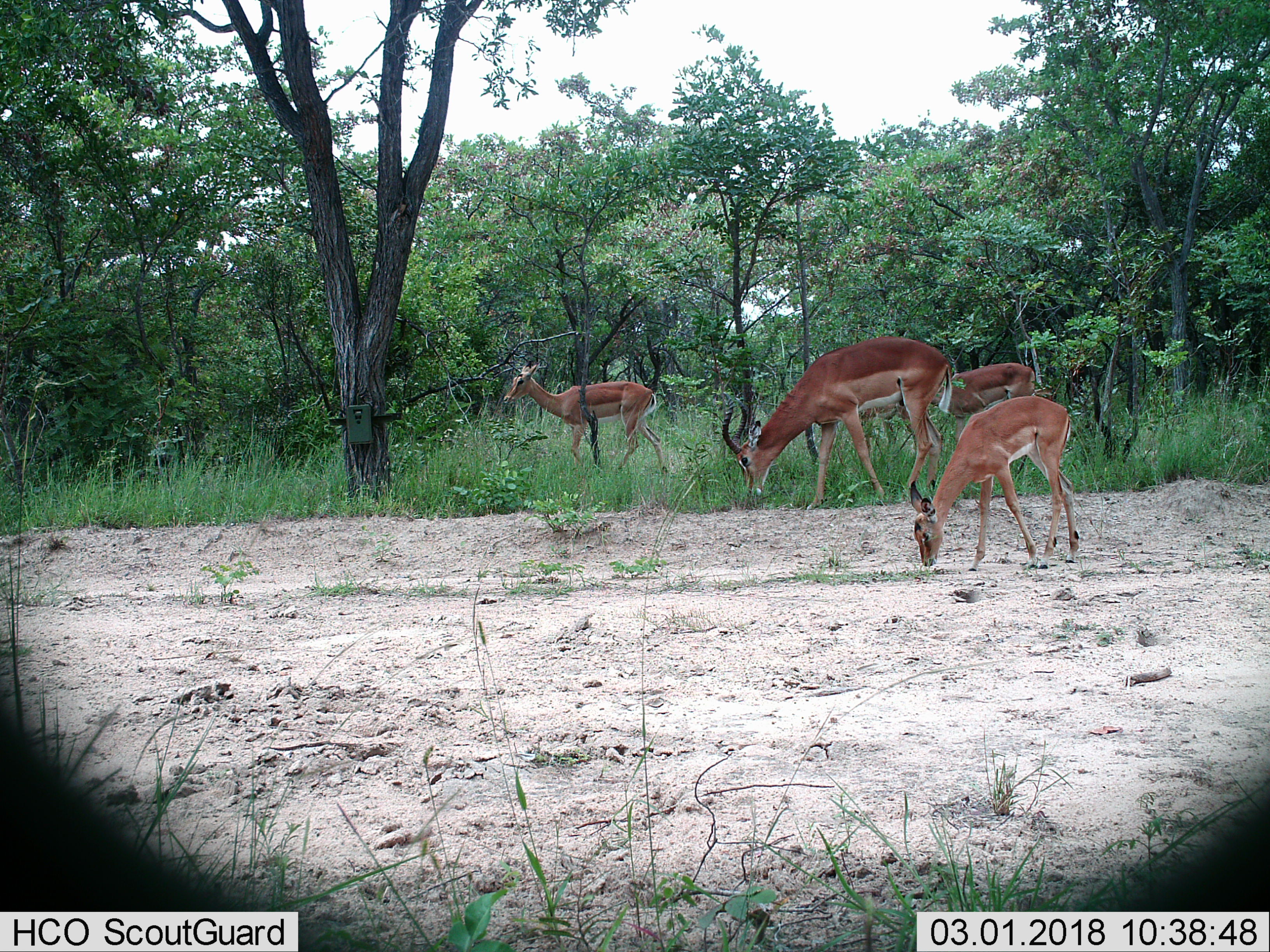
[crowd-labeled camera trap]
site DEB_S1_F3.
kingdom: Animalia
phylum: Chordata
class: Mammalia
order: Artiodactyla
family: Bovidae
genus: Aepyceros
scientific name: Aepyceros melampus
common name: impala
Impala (Aepyceros melampus), count 4. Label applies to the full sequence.